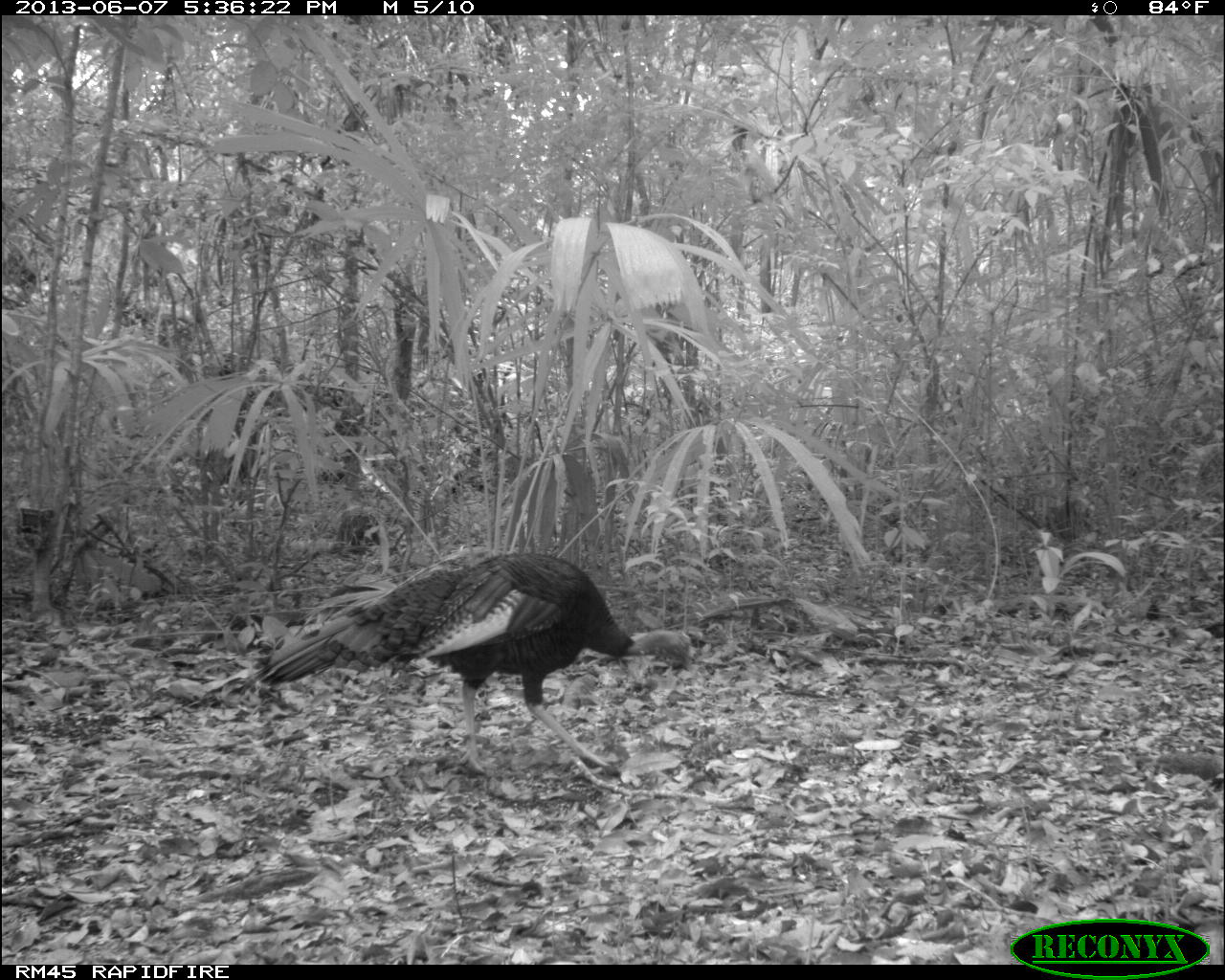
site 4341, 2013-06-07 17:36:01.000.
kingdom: Animalia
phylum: Chordata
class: Aves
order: Galliformes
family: Phasianidae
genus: Meleagris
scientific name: Meleagris ocellata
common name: ocellated turkey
Meleagris ocellata (ocellated turkey), count 1.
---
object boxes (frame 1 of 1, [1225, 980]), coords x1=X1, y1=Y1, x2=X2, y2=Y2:
meleagris ocellata: x1=239, y1=550, x2=694, y2=781